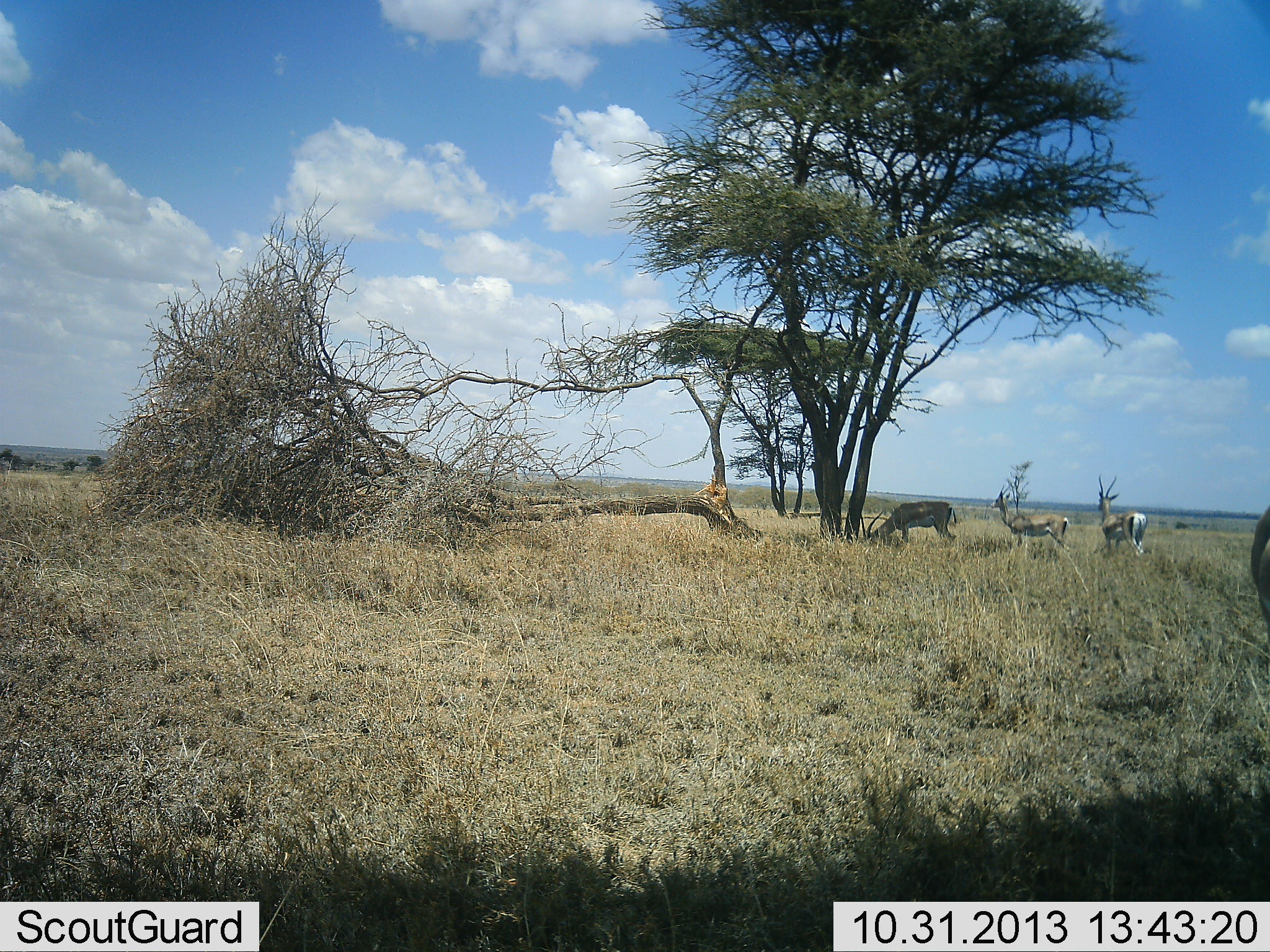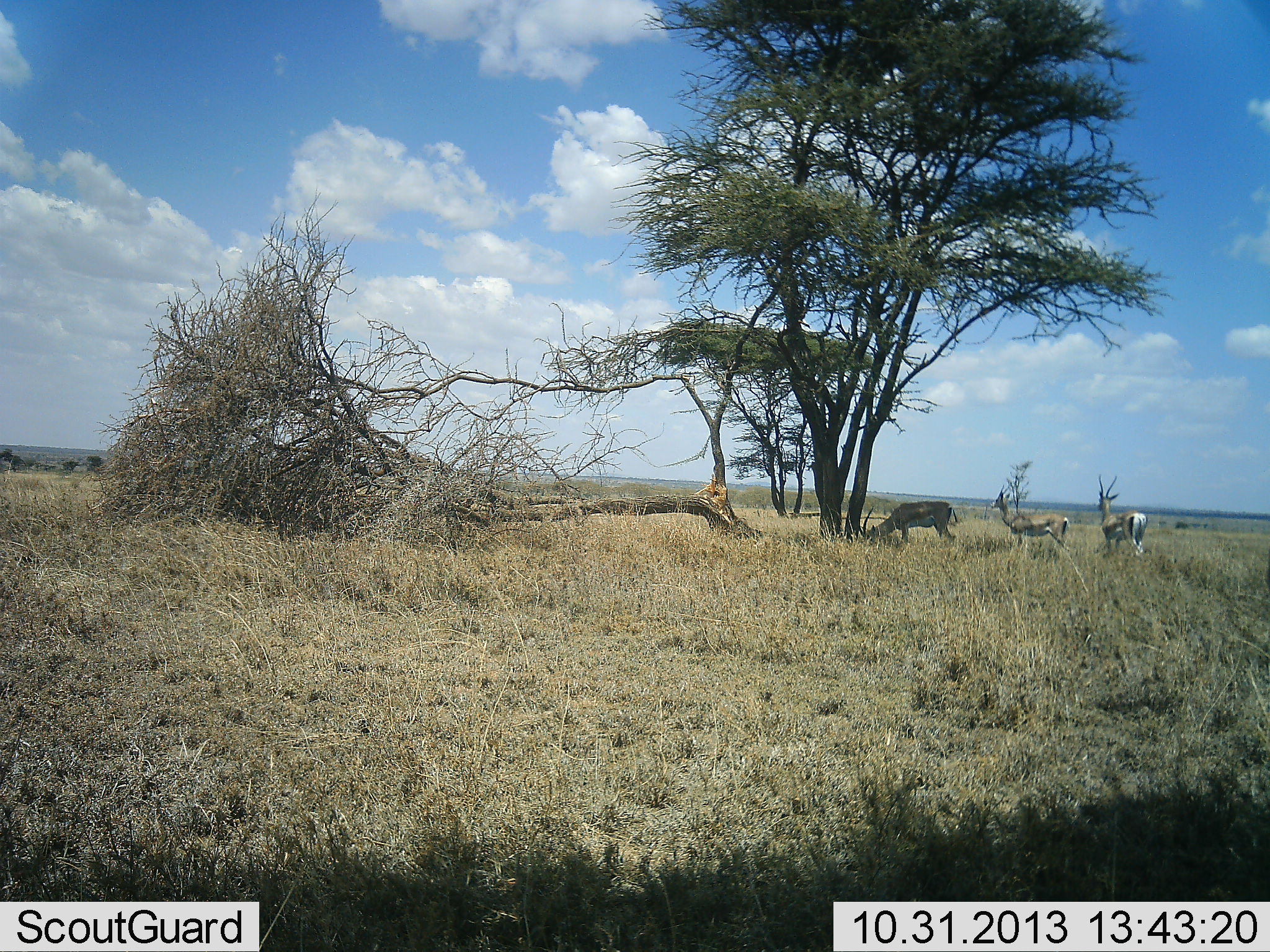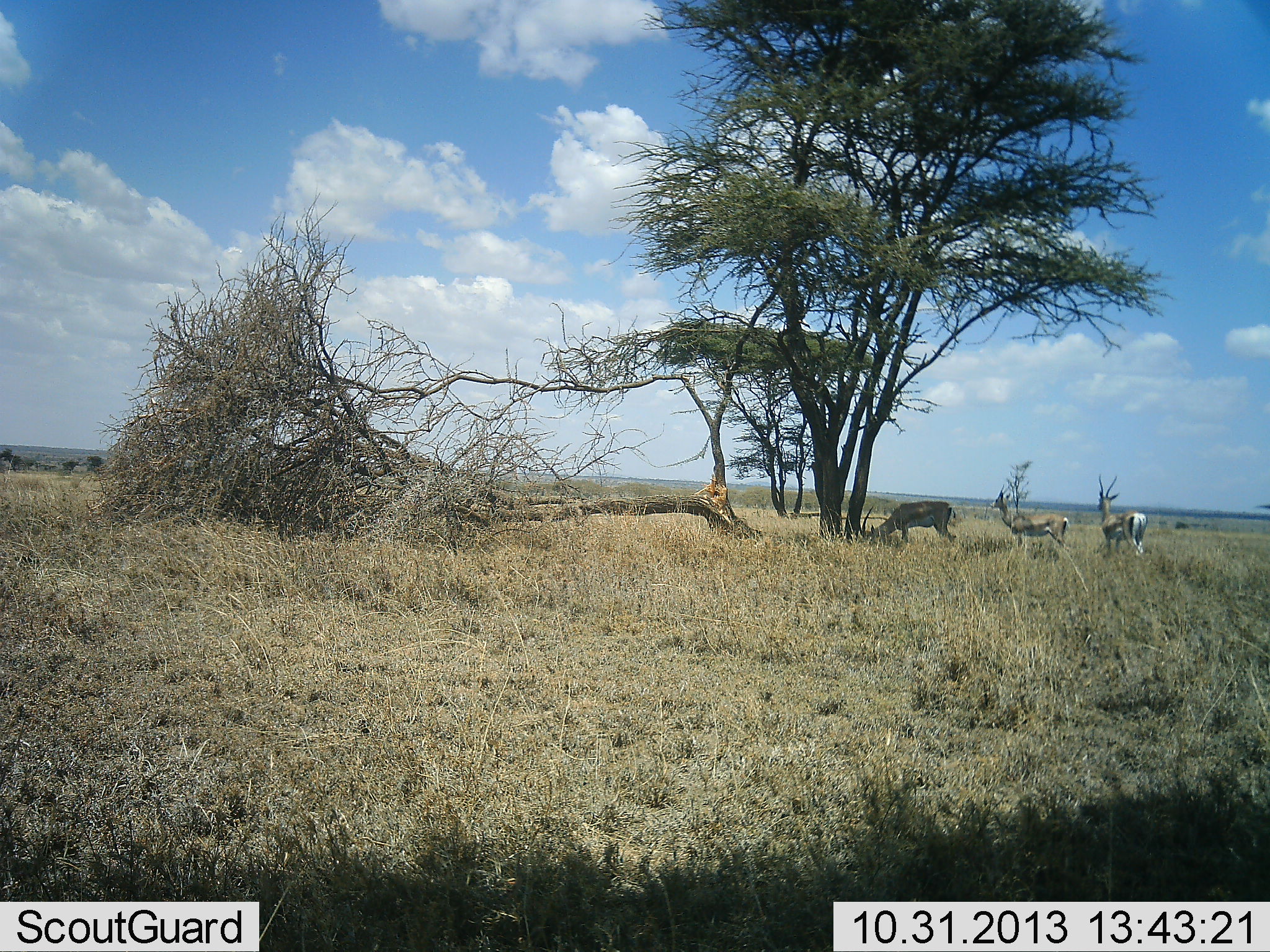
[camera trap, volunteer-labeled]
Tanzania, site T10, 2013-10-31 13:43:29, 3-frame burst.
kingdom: Animalia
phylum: Chordata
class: Mammalia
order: Artiodactyla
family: Bovidae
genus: Eudorcas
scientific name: Eudorcas thomsonii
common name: thomson's gazelle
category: gazellethomsons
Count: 3.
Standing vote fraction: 87%.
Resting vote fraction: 7%.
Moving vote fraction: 7%.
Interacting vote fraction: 0%.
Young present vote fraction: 0%.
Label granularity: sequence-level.